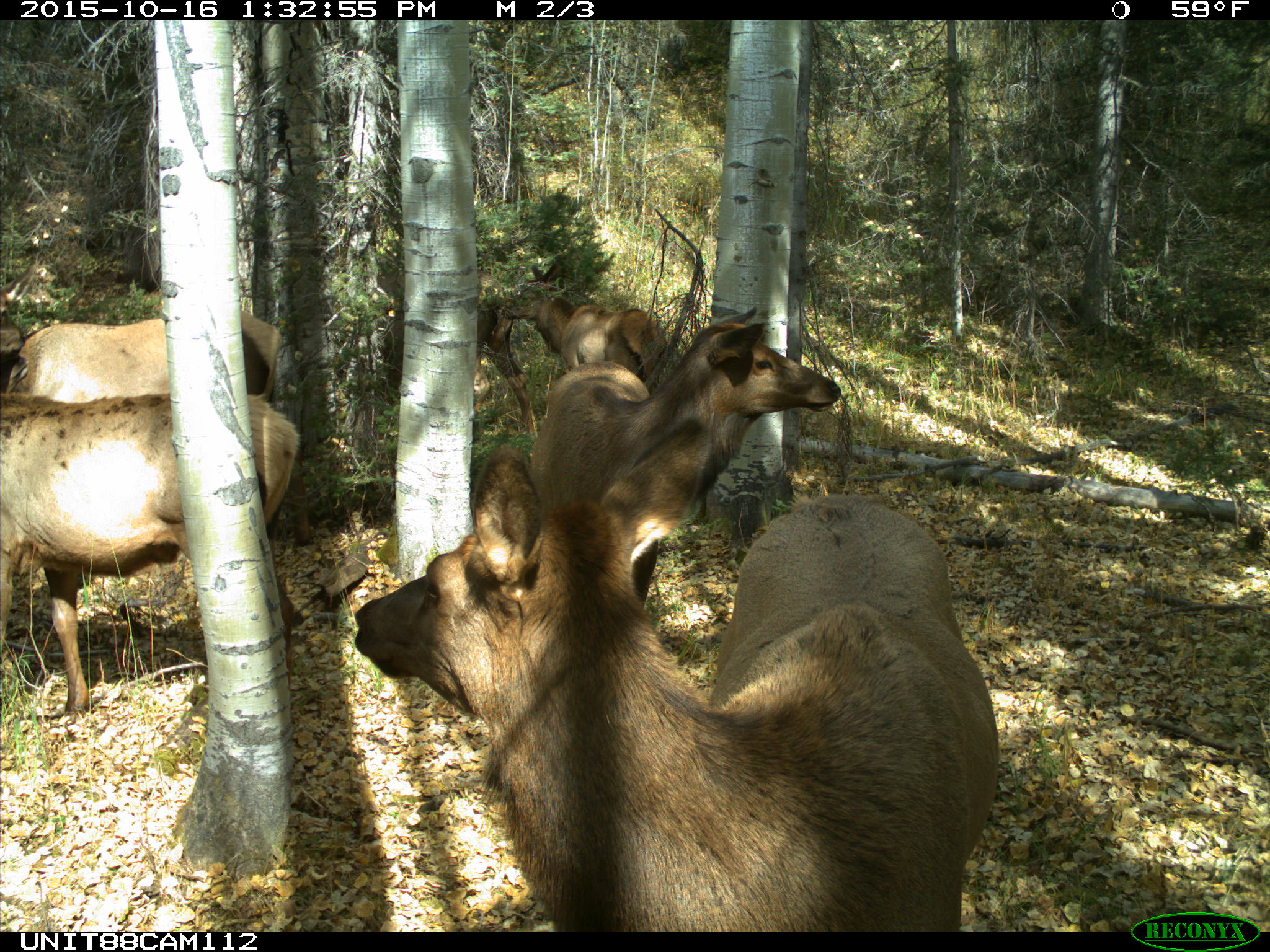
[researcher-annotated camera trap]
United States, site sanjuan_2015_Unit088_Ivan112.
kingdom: Animalia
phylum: Chordata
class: Mammalia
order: Artiodactyla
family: Cervidae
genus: Cervus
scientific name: Cervus elaphus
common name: red deer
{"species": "Cervus elaphus (red deer)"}